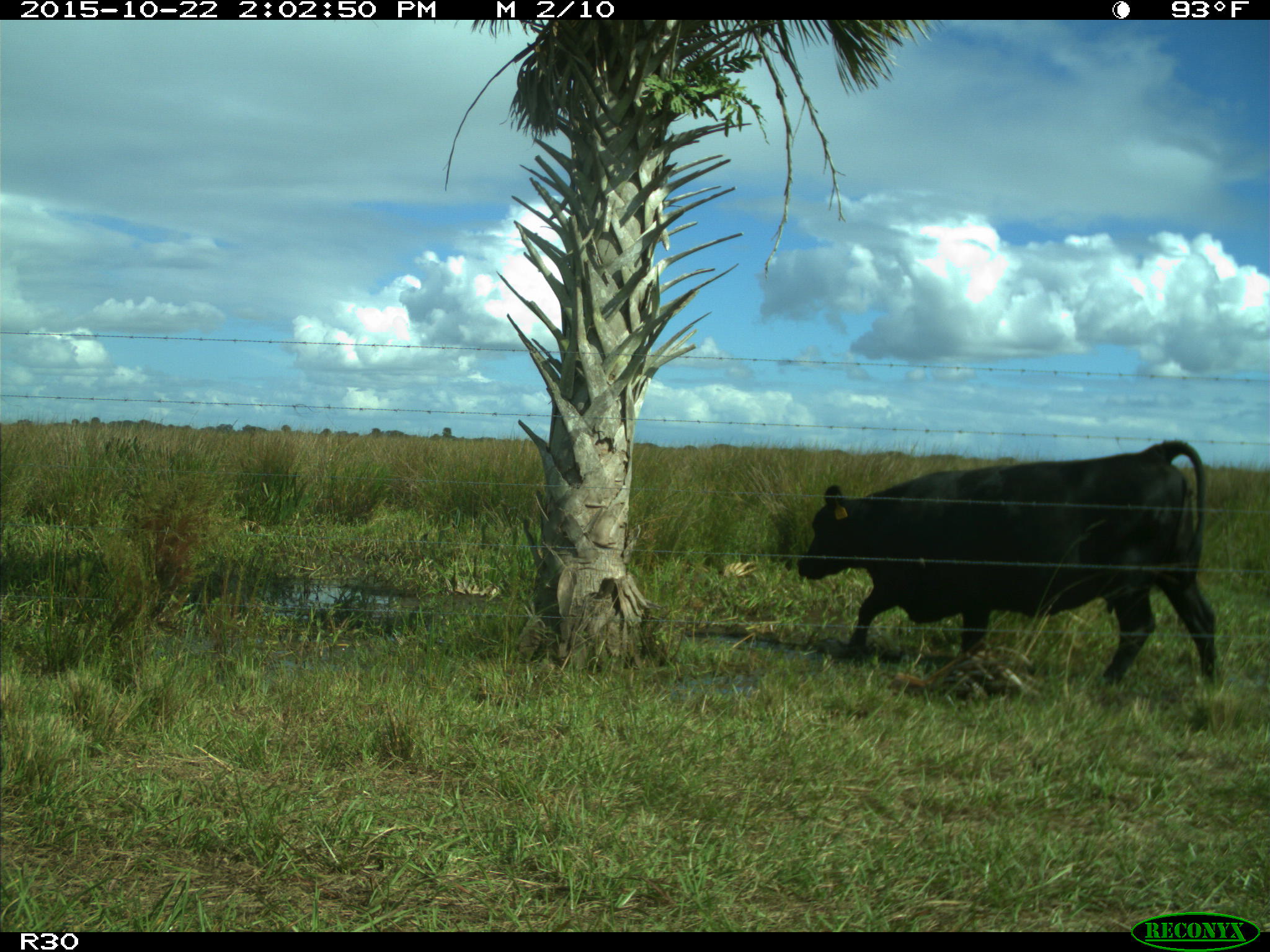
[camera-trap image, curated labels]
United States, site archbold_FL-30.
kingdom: Animalia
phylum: Chordata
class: Mammalia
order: Artiodactyla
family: Bovidae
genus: Bos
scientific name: Bos taurus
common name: domestic cow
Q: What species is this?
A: Bos taurus (domestic cow).